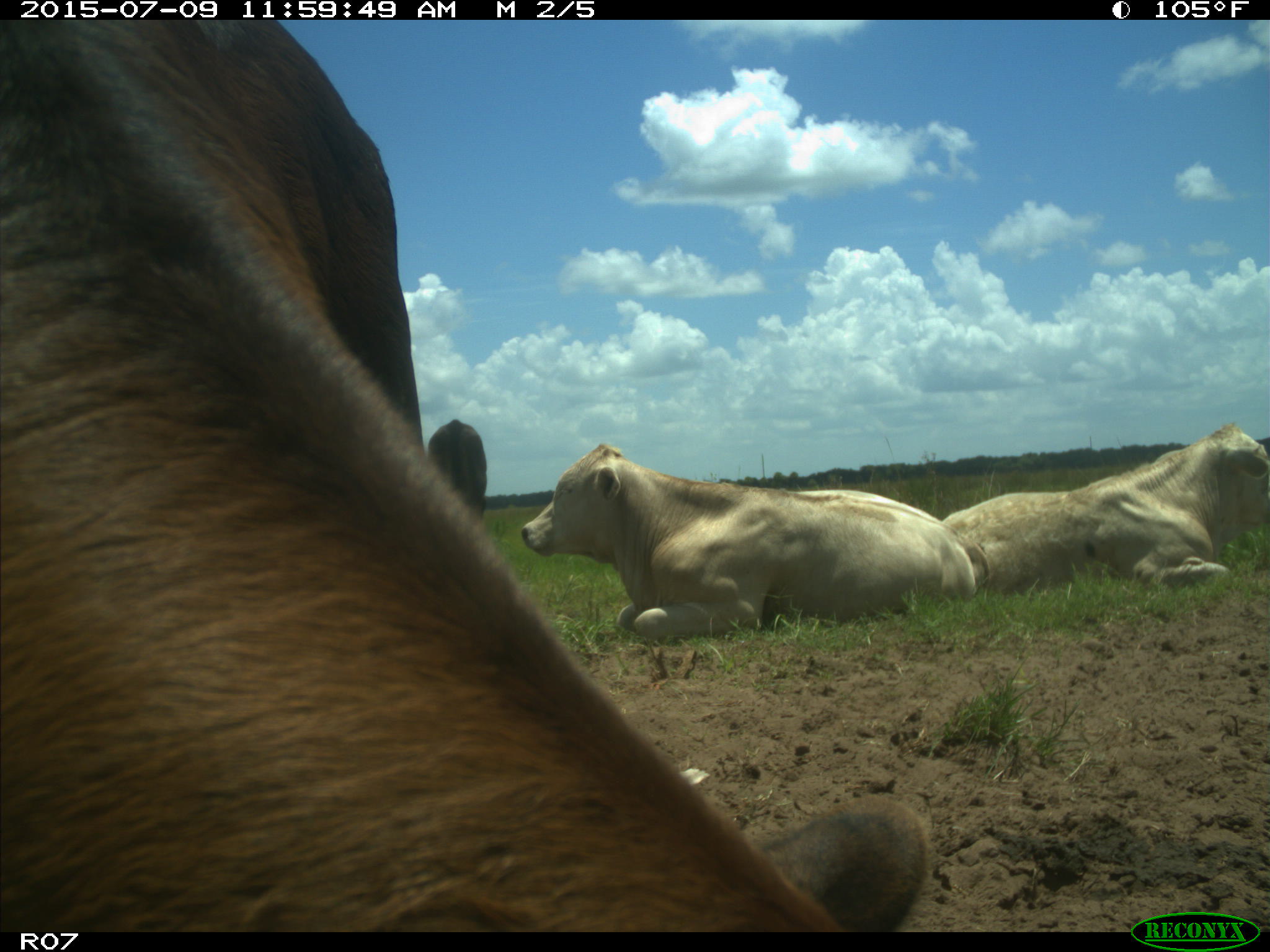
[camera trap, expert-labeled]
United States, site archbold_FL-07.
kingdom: Animalia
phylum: Chordata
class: Mammalia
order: Artiodactyla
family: Bovidae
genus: Bos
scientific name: Bos taurus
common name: domestic cow